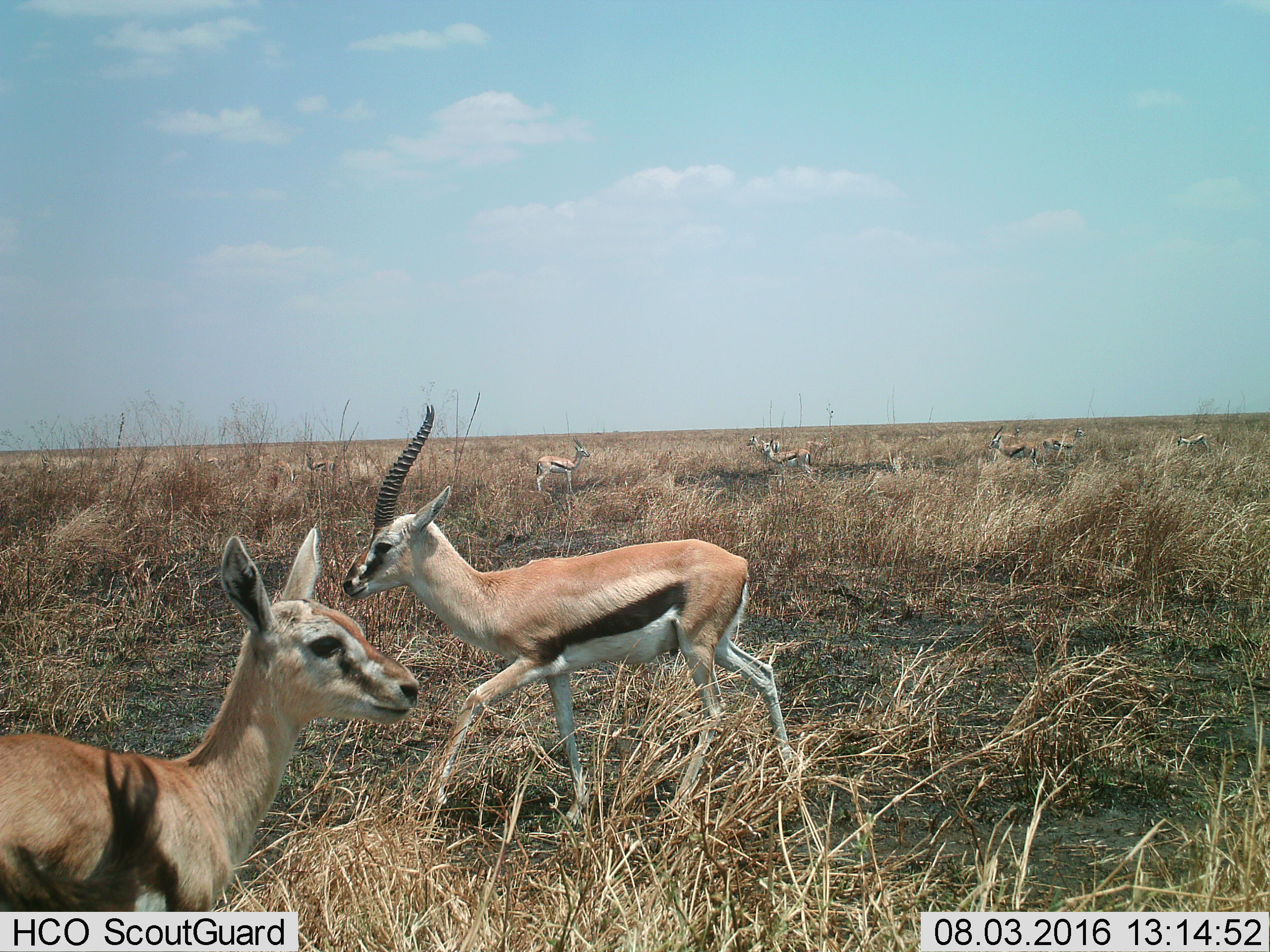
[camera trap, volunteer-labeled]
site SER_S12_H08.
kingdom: Animalia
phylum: Chordata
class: Mammalia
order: Artiodactyla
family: Bovidae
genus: Eudorcas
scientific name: Eudorcas thomsonii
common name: thomson's gazelle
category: gazellethomsons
Gazellethomsons (thomson's gazelle) (Eudorcas thomsonii), count 10. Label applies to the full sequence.